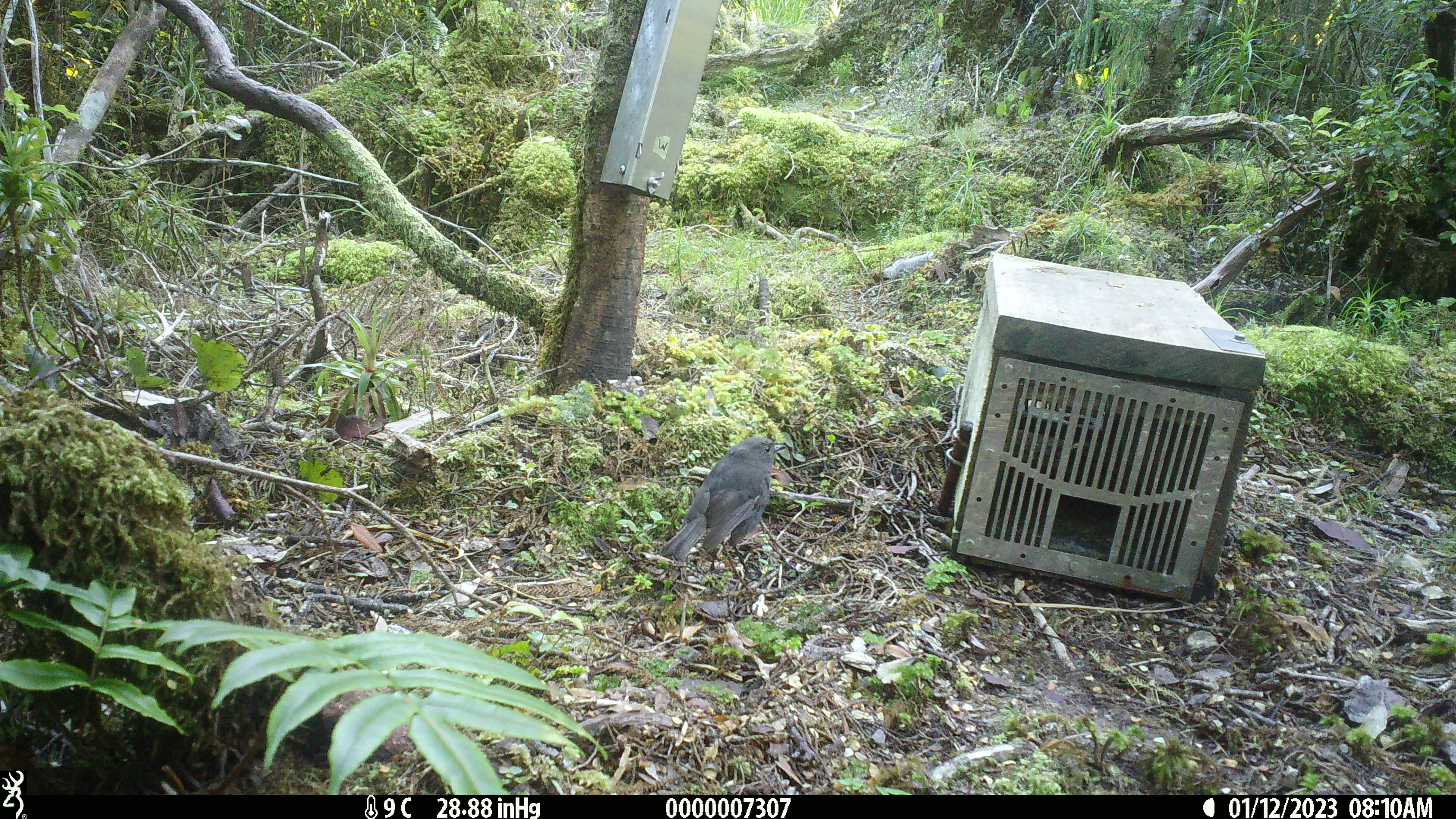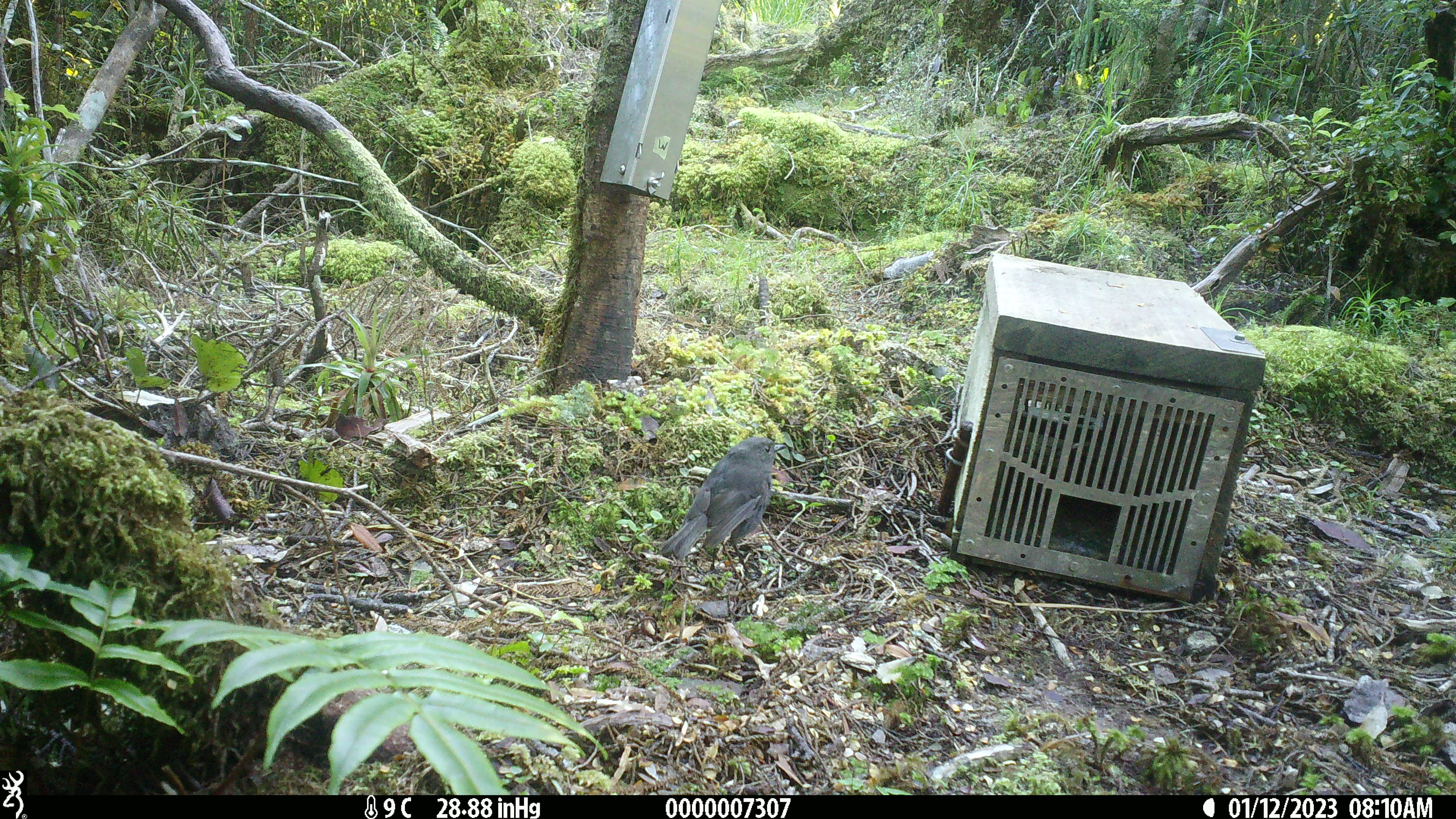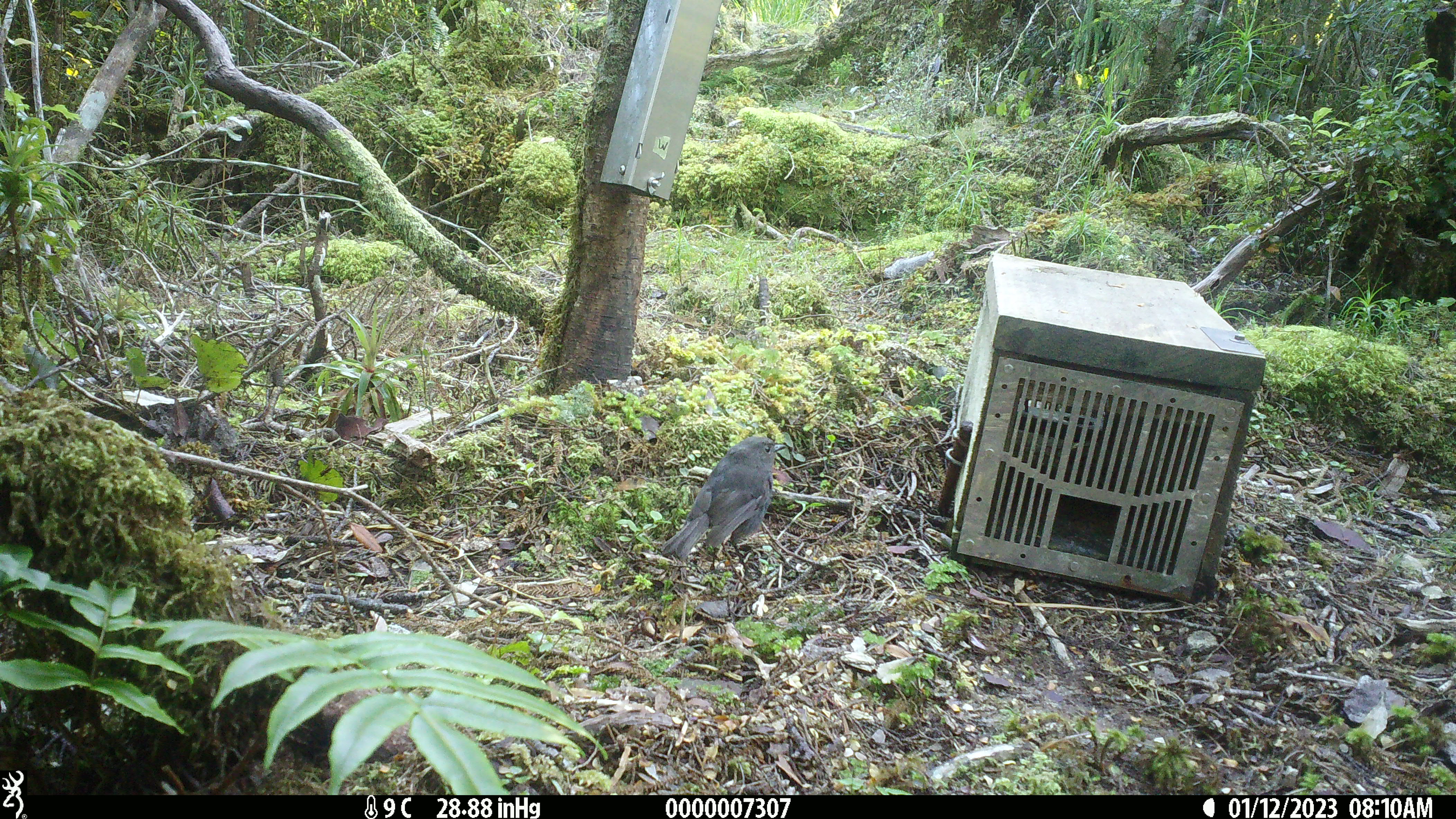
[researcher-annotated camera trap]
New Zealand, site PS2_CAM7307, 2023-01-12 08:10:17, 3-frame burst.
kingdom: Animalia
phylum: Chordata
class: Aves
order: Passeriformes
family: Petroicidae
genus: Petroica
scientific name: Petroica australis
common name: new zealand robin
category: robin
Robin (new zealand robin) (Petroica australis).